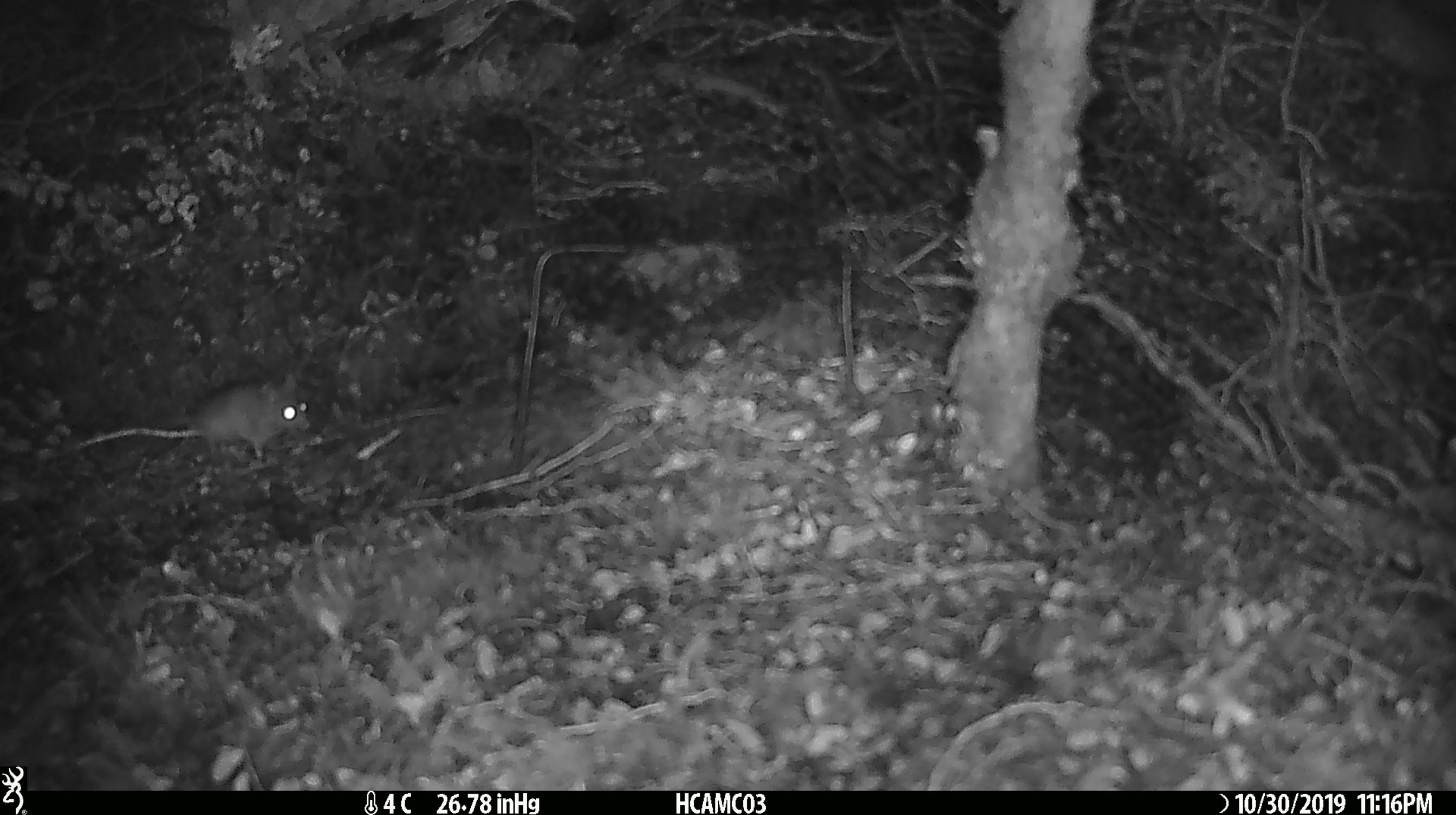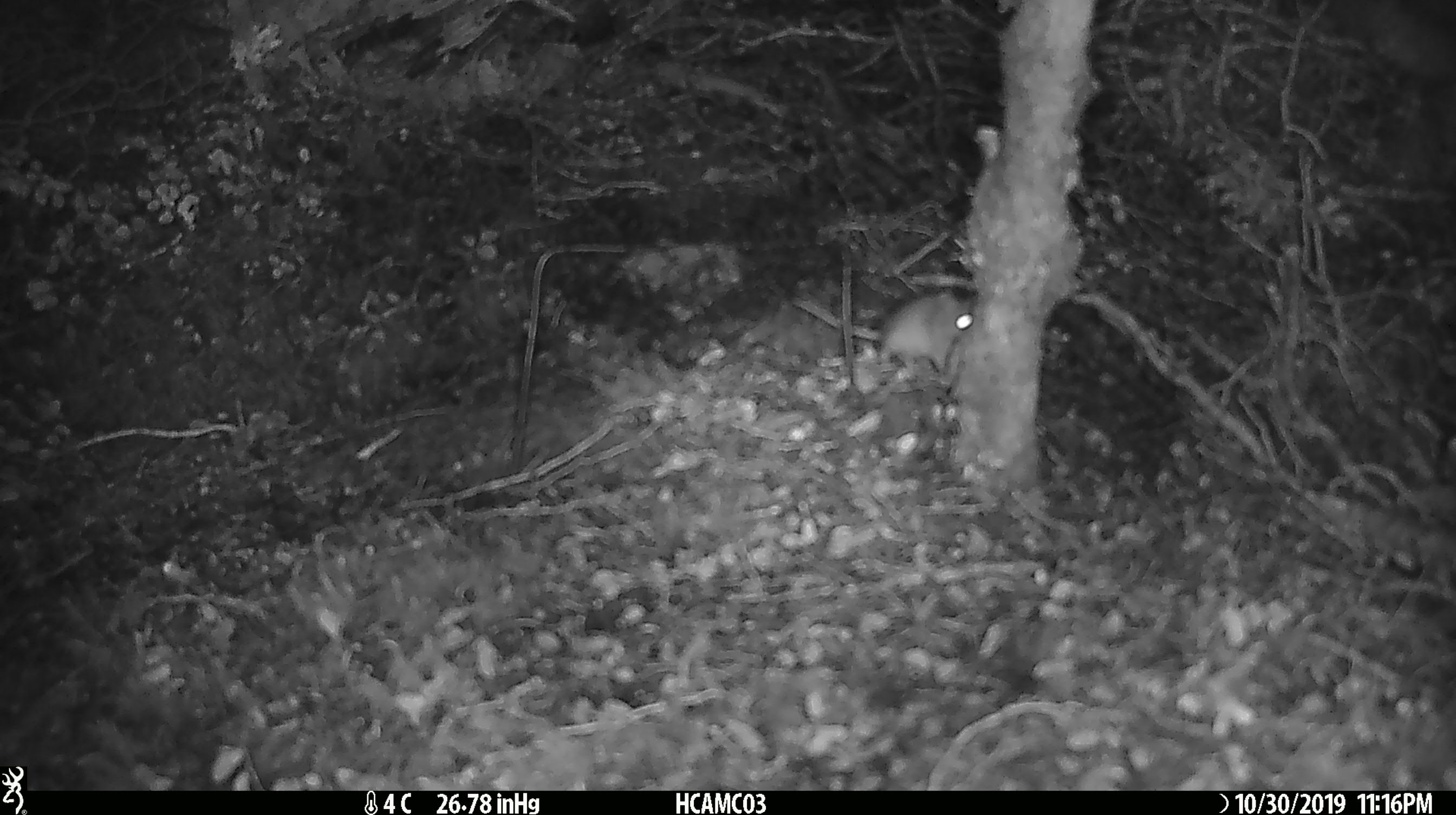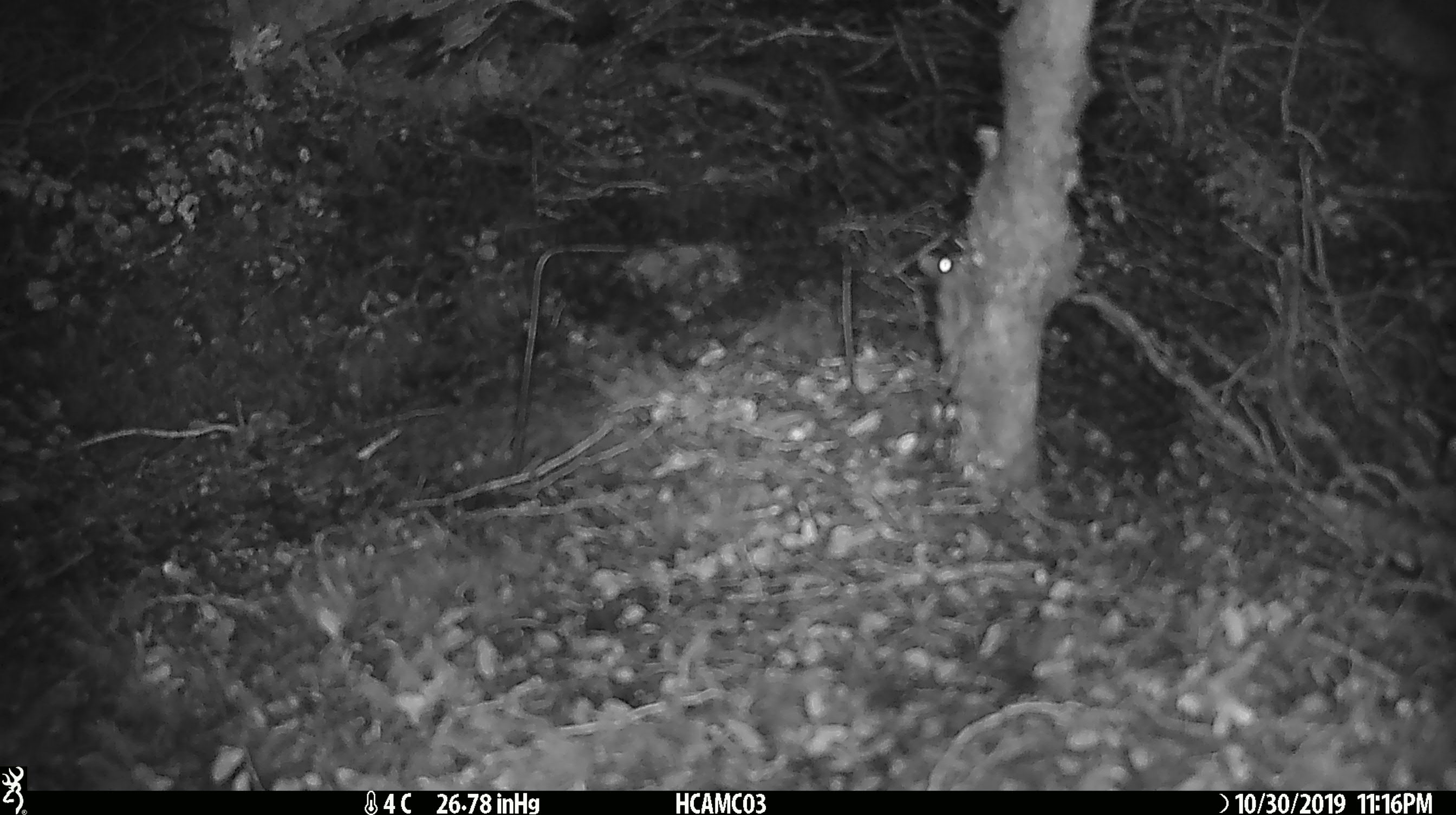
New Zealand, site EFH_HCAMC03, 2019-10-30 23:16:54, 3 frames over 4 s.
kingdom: Animalia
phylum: Chordata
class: Mammalia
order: Rodentia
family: Muridae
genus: Mus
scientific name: Mus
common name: mouse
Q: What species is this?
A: Mouse (Mus).